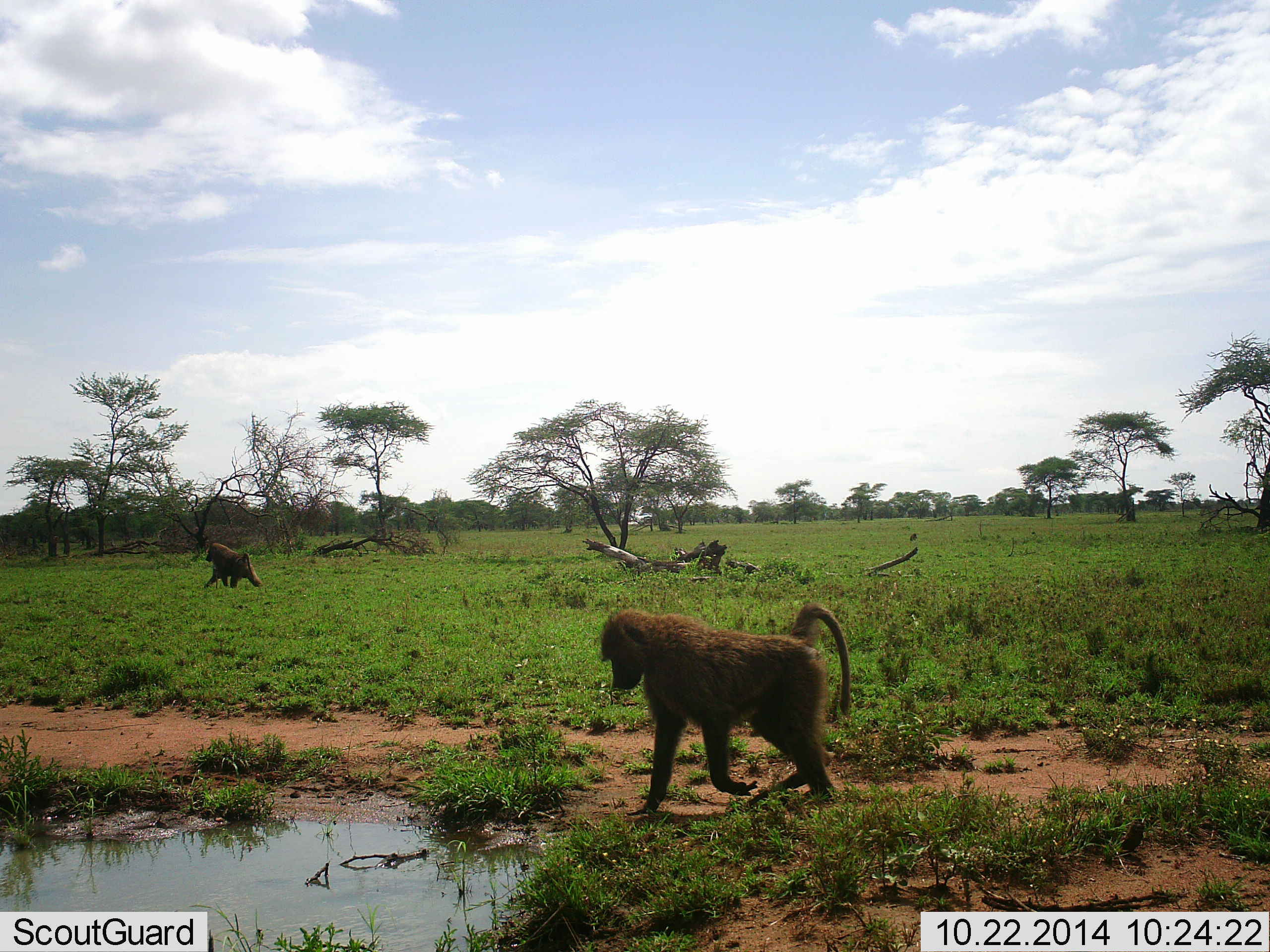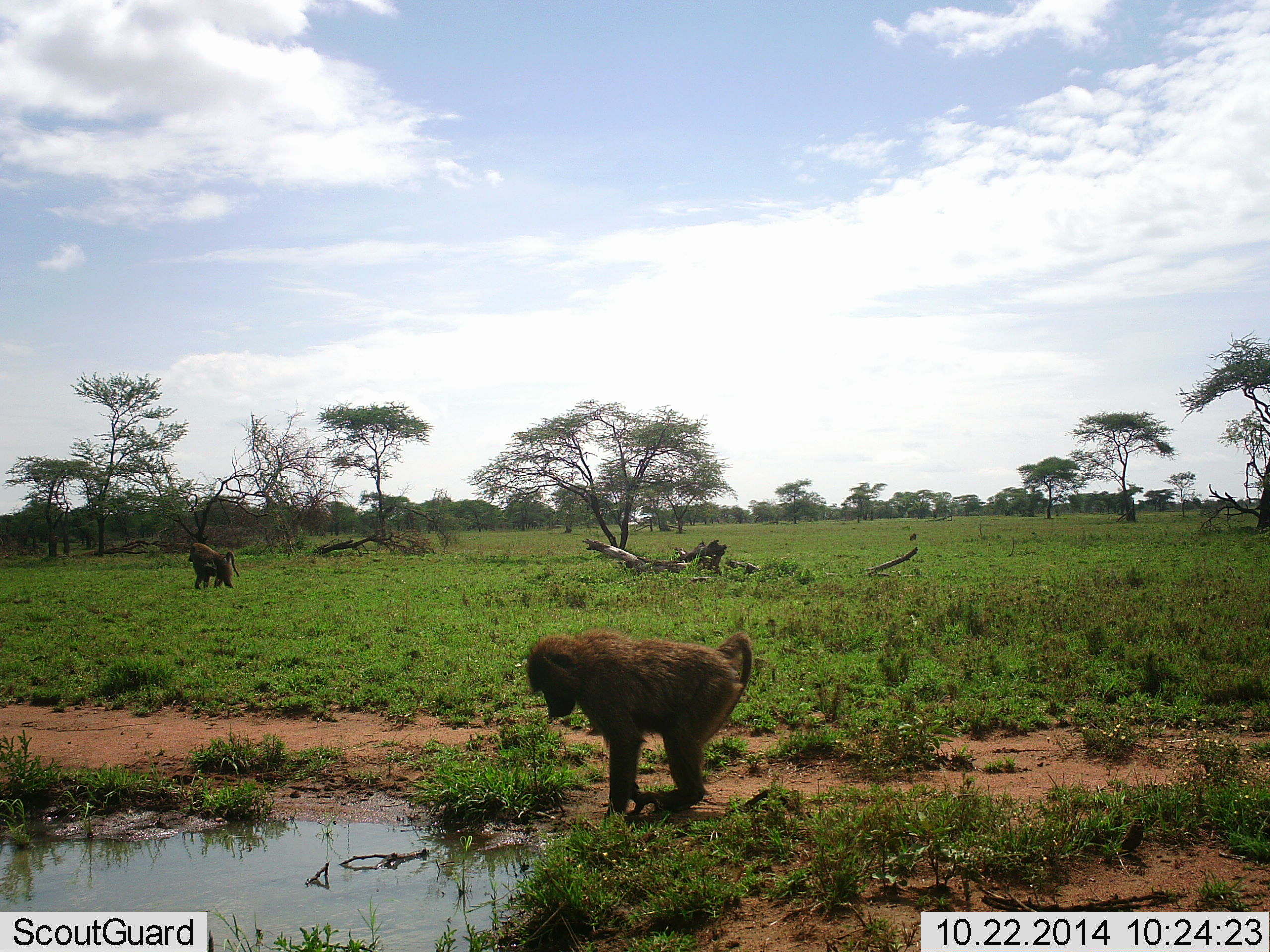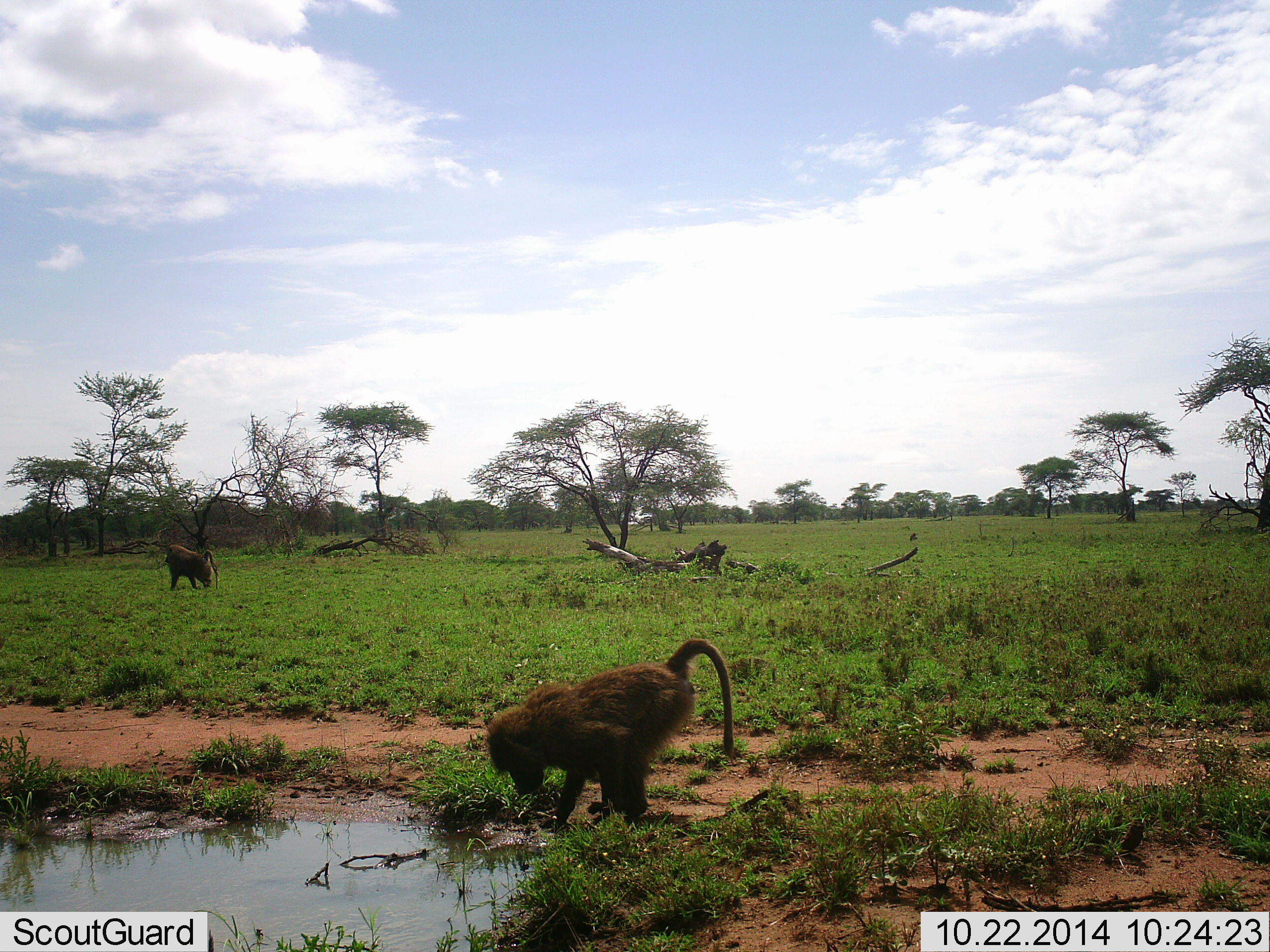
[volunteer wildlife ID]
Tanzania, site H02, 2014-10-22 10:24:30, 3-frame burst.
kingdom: Animalia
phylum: Chordata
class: Mammalia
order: Primates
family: Cercopithecidae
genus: Papio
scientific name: Papio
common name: baboon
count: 2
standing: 30%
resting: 0%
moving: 90%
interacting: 20%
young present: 0%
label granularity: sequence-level